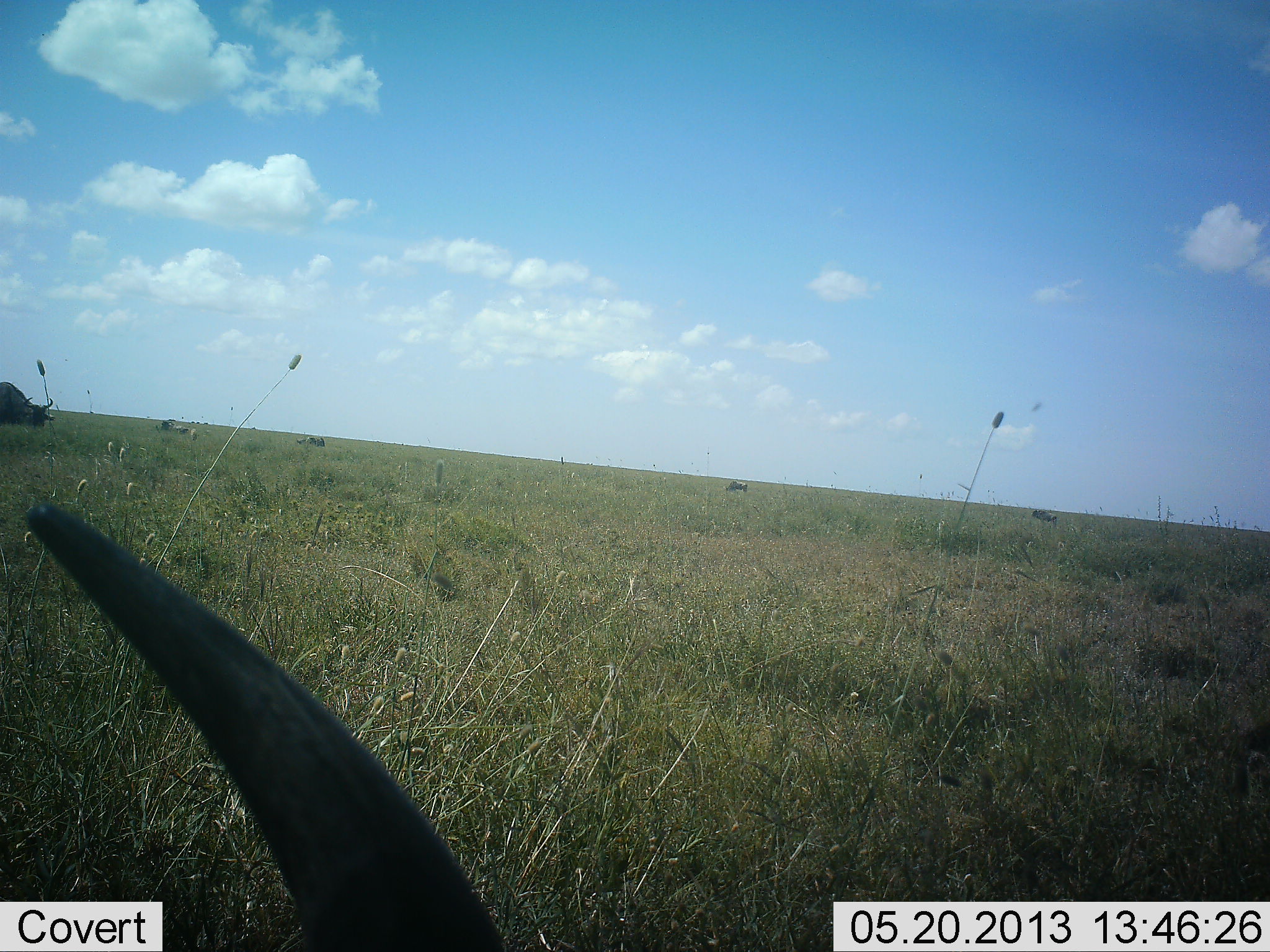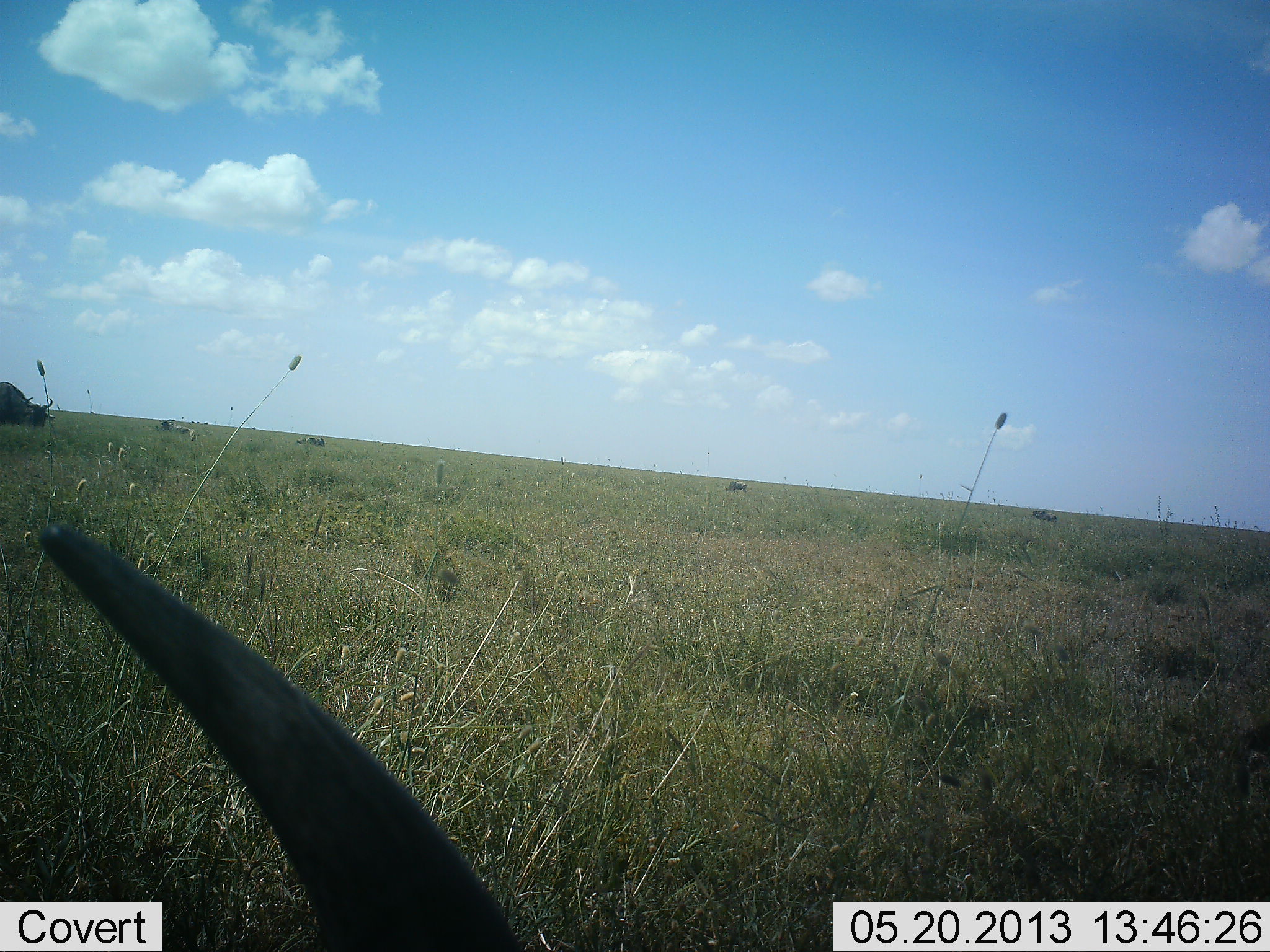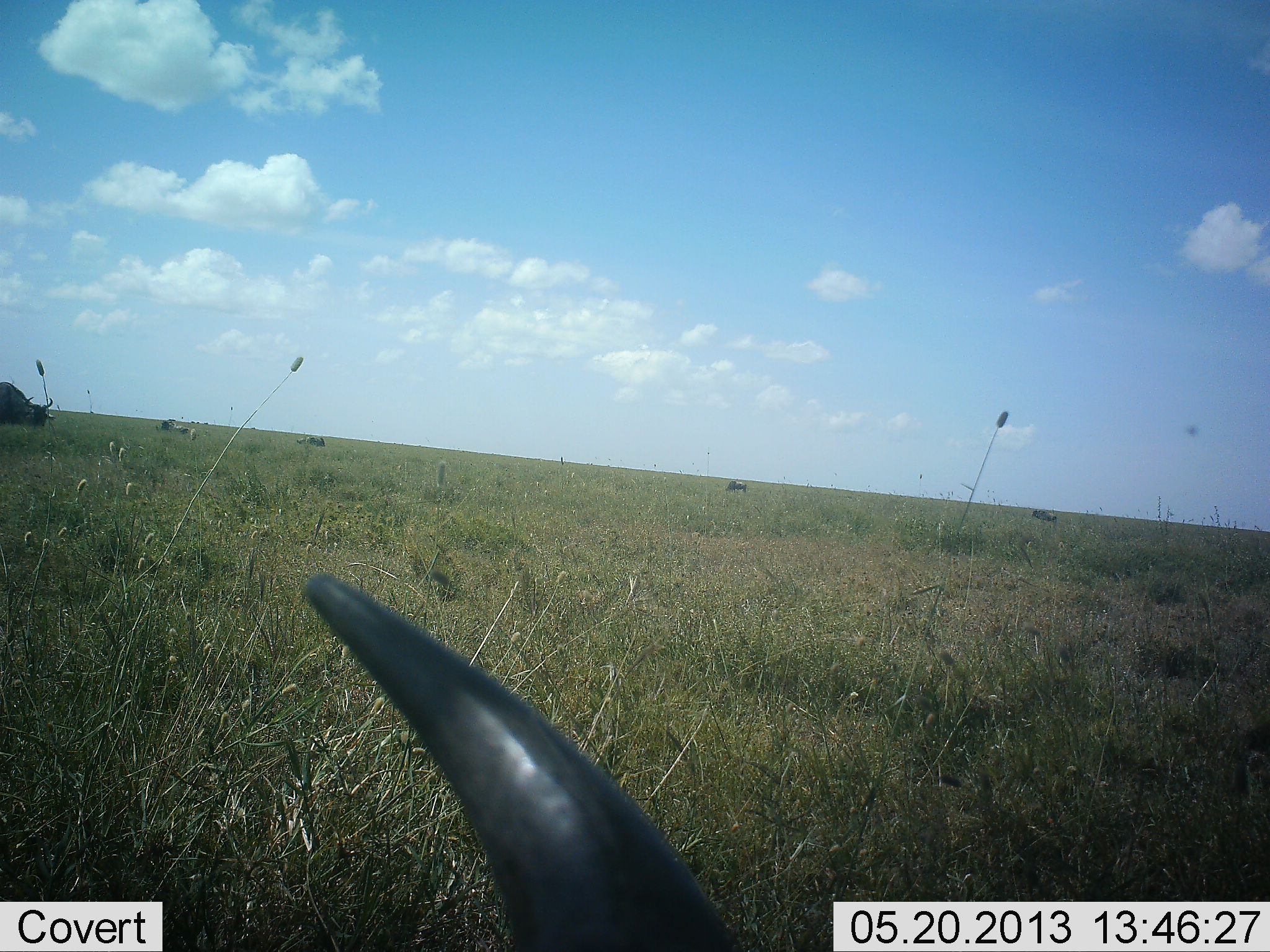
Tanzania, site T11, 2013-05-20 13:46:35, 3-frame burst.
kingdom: Animalia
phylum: Chordata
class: Mammalia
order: Artiodactyla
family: Bovidae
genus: Connochaetes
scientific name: Connochaetes taurinus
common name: blue wildebeest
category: wildebeest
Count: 3.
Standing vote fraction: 30%.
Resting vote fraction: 60%.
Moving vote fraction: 10%.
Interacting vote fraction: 0%.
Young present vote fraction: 0%.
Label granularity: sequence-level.